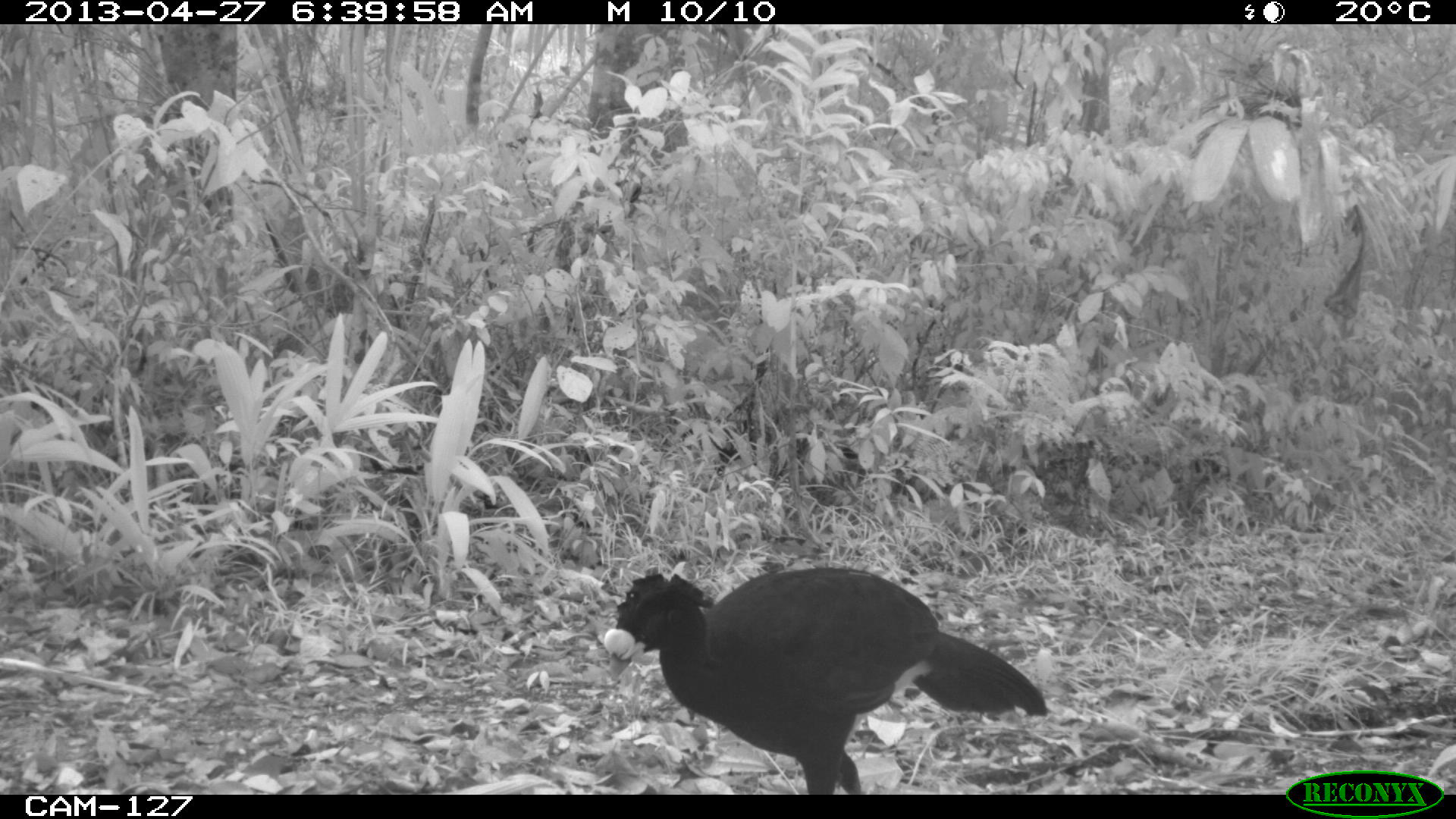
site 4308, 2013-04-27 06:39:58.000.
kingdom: Animalia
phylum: Chordata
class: Aves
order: Galliformes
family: Cracidae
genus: Crax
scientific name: Crax rubra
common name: great curassow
Crax rubra (great curassow), count 1, sex male.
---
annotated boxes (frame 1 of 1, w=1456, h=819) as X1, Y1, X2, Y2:
crax rubra: 598, 560, 1049, 792